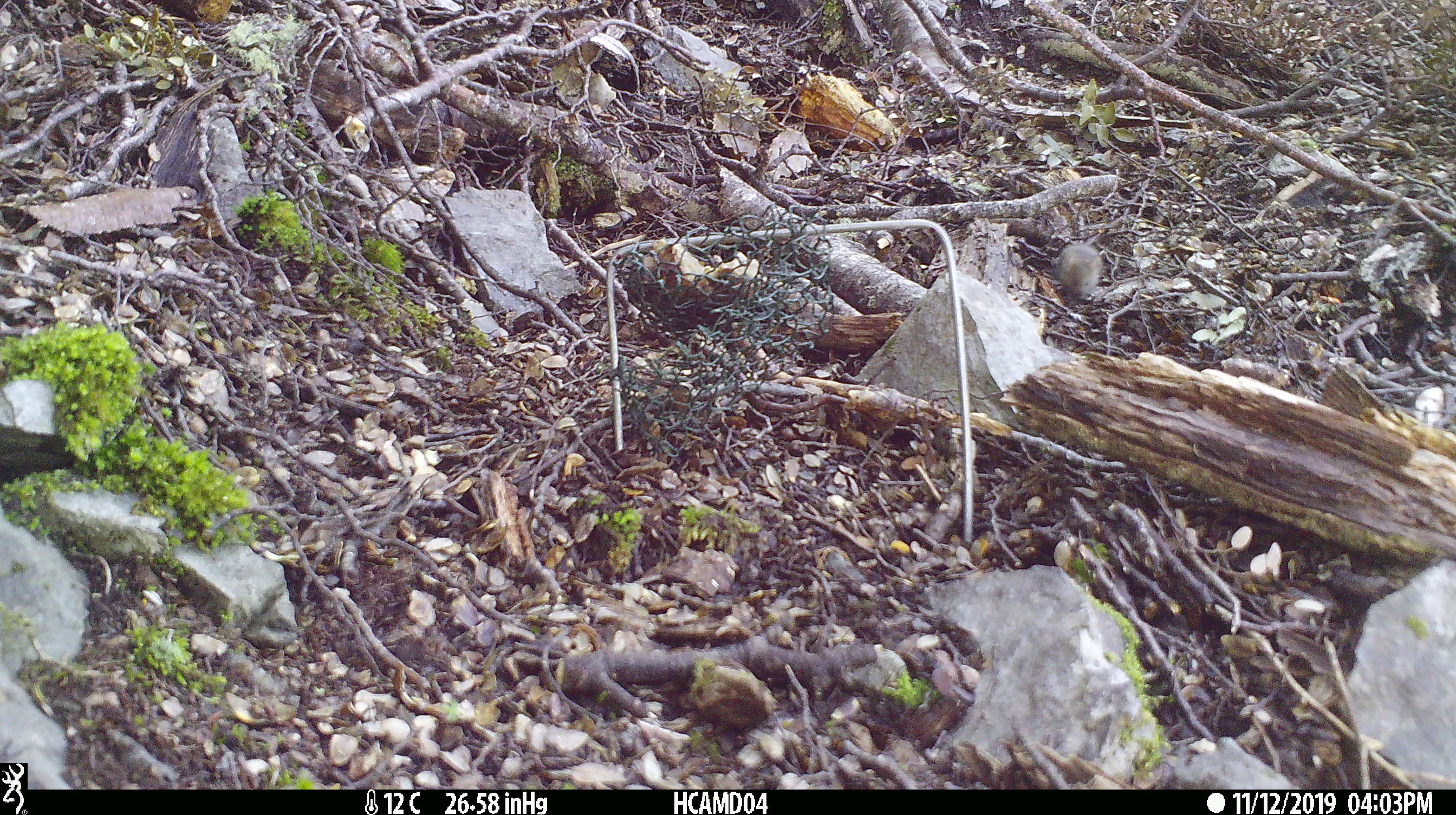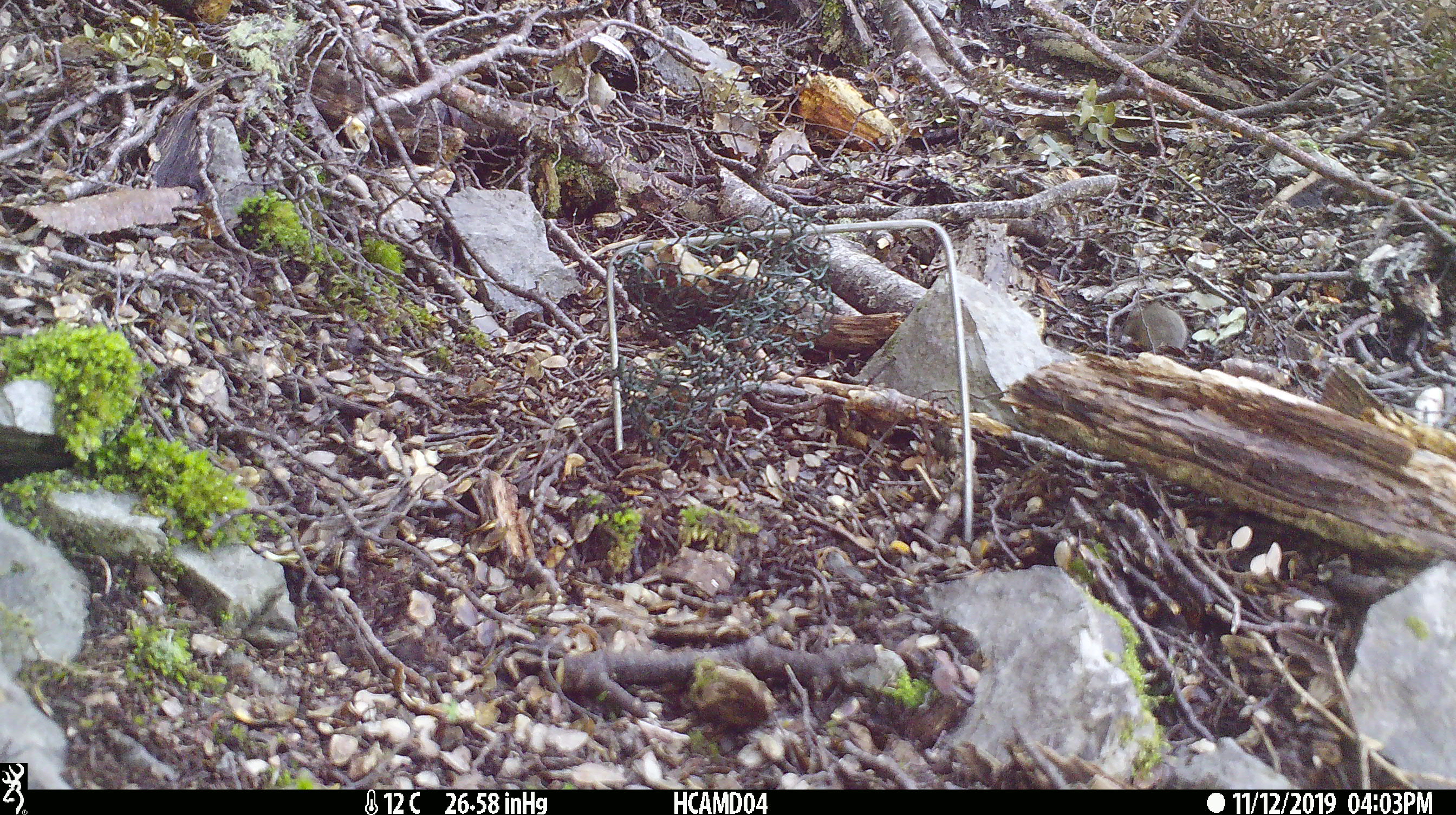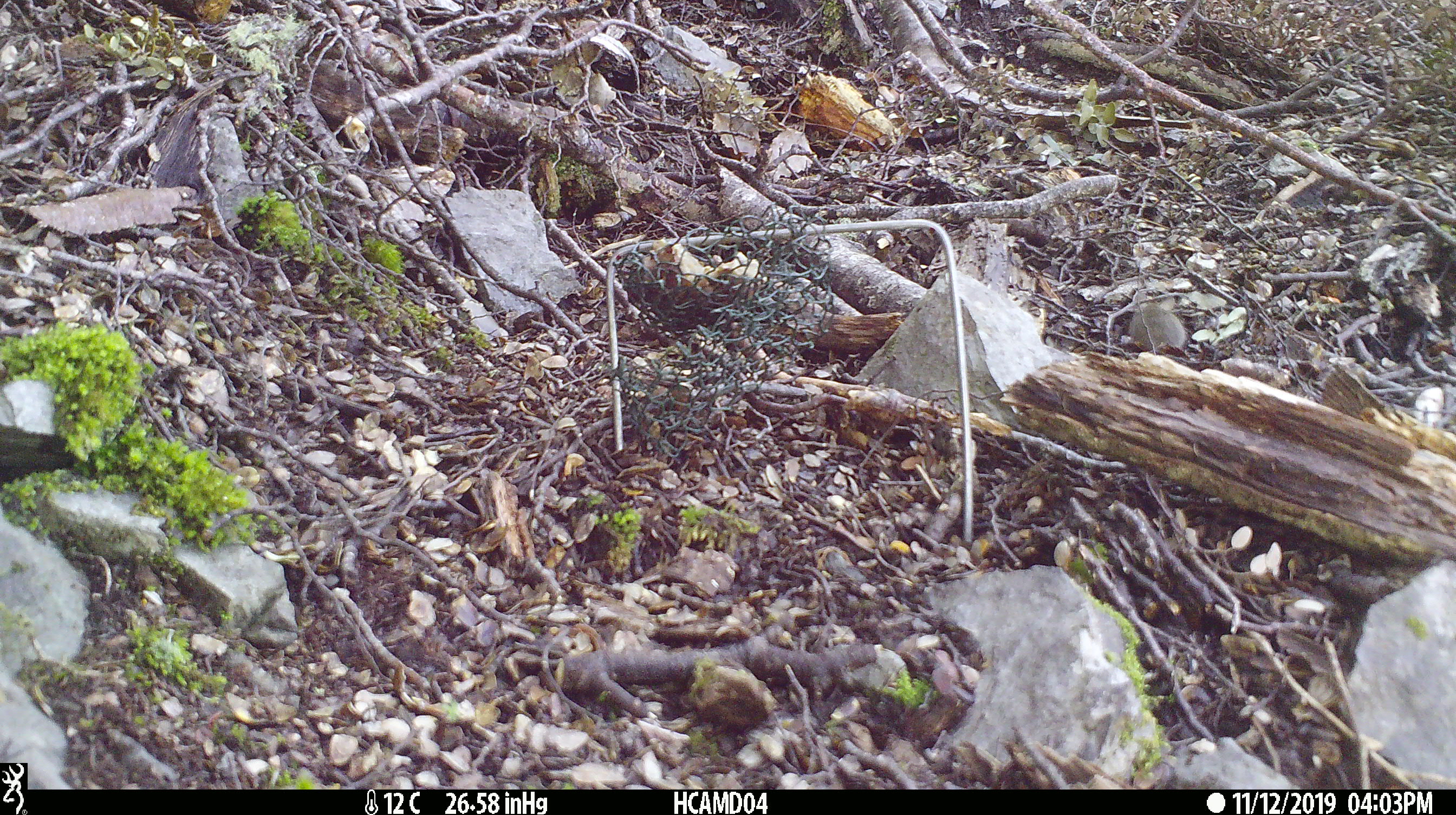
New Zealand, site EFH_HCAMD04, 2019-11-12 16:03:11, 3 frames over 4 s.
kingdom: Animalia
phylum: Chordata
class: Mammalia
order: Rodentia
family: Muridae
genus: Mus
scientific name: Mus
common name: mouse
Mouse (Mus).